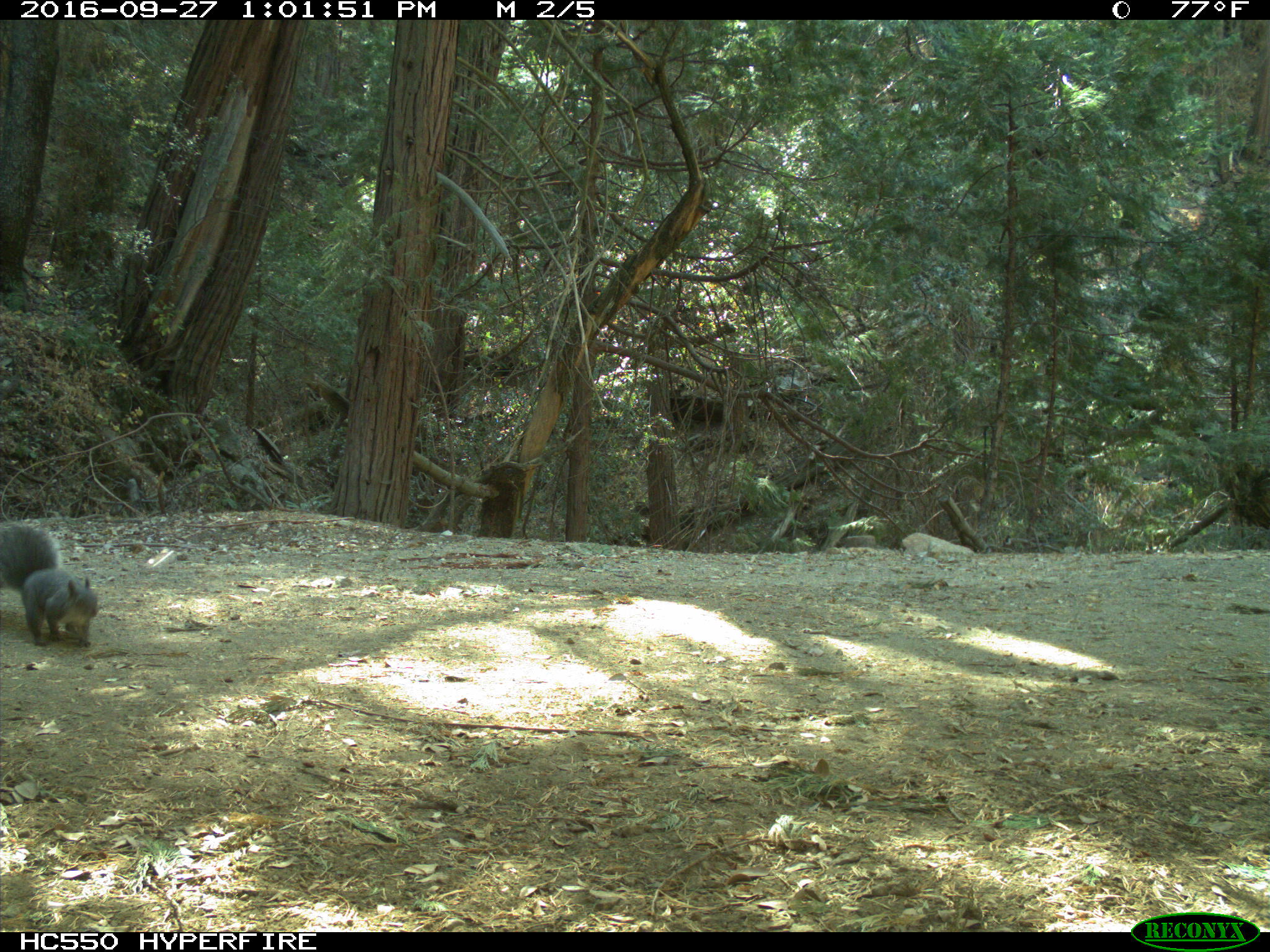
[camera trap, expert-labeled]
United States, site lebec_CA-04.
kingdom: Animalia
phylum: Chordata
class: Mammalia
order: Rodentia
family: Sciuridae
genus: Sciurus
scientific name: Sciurus carolinensis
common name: eastern gray squirrel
Sciurus carolinensis (eastern gray squirrel).